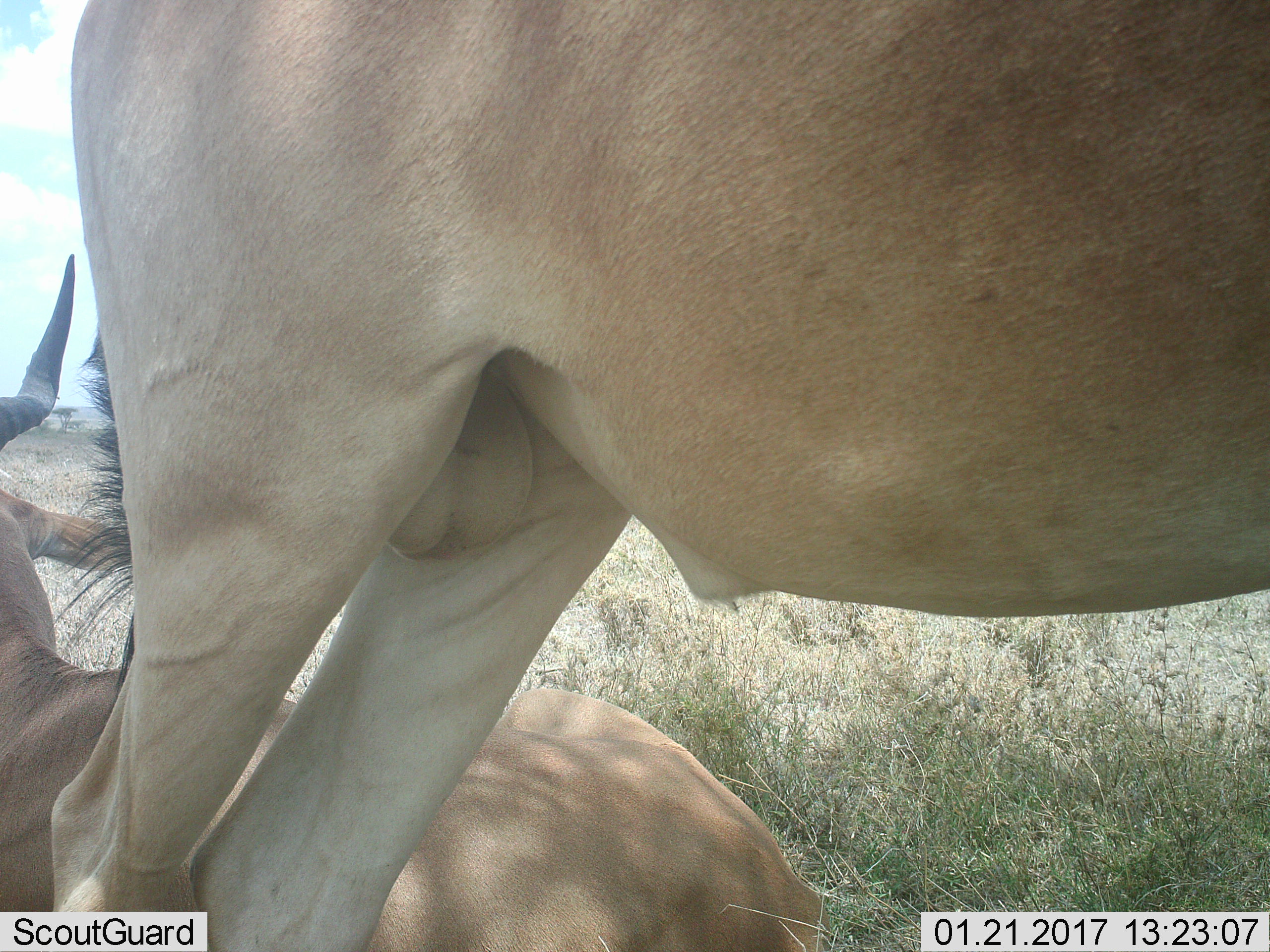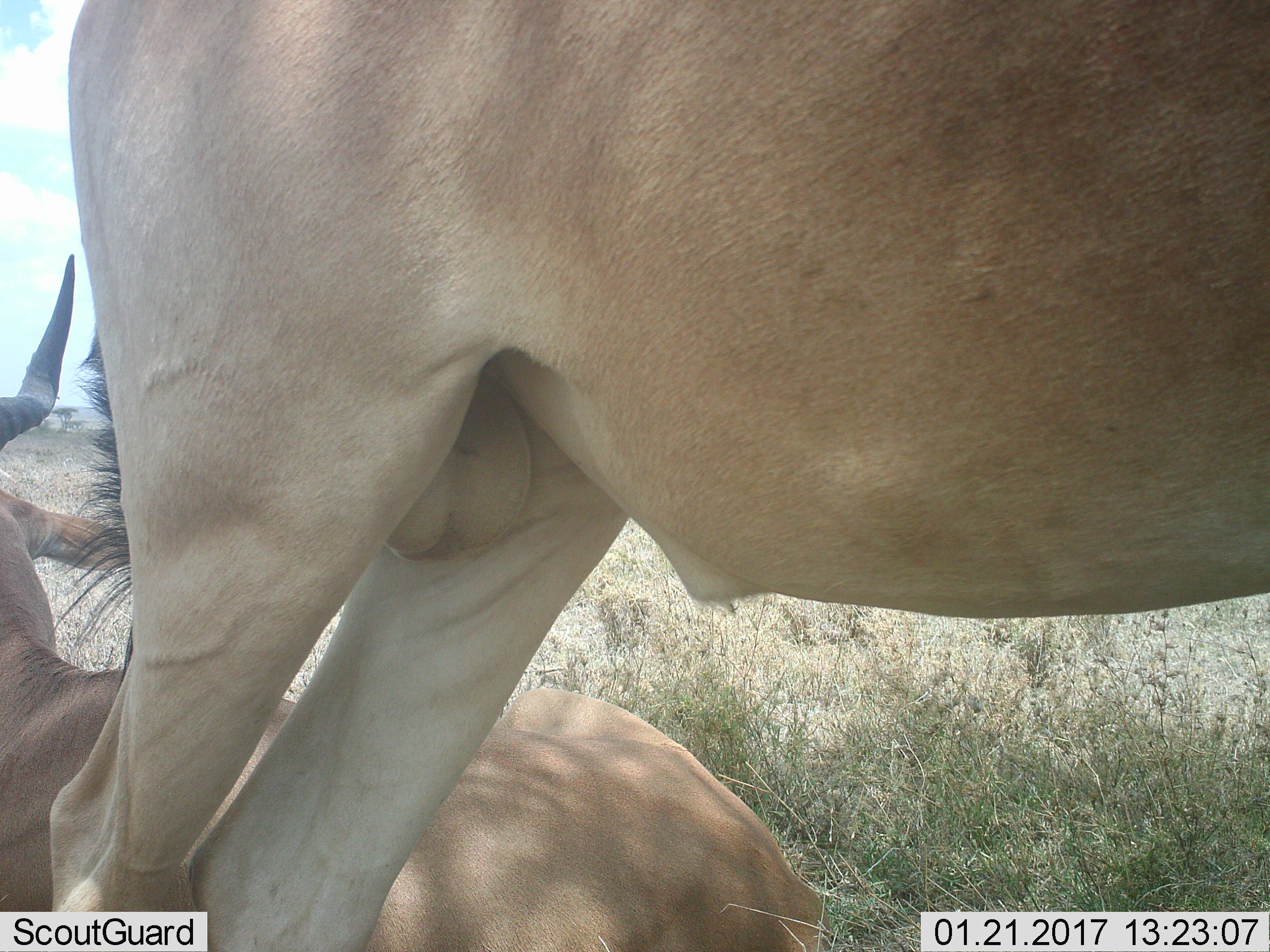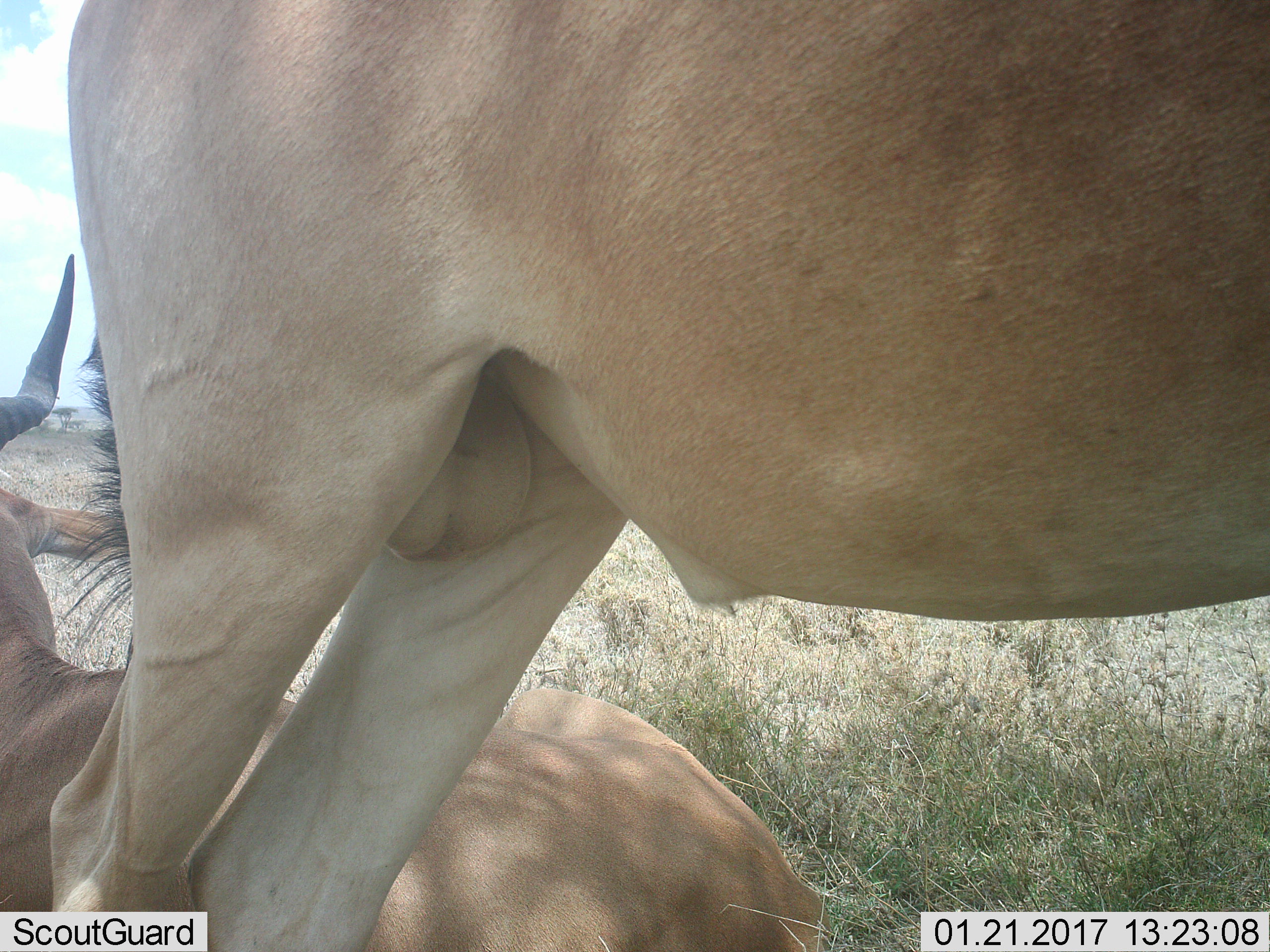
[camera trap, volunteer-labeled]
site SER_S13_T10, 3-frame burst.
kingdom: Animalia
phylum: Chordata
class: Mammalia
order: Artiodactyla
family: Bovidae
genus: Alcelaphus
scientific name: Alcelaphus buselaphus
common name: hartebeest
Hartebeest (Alcelaphus buselaphus), count 2. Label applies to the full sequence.